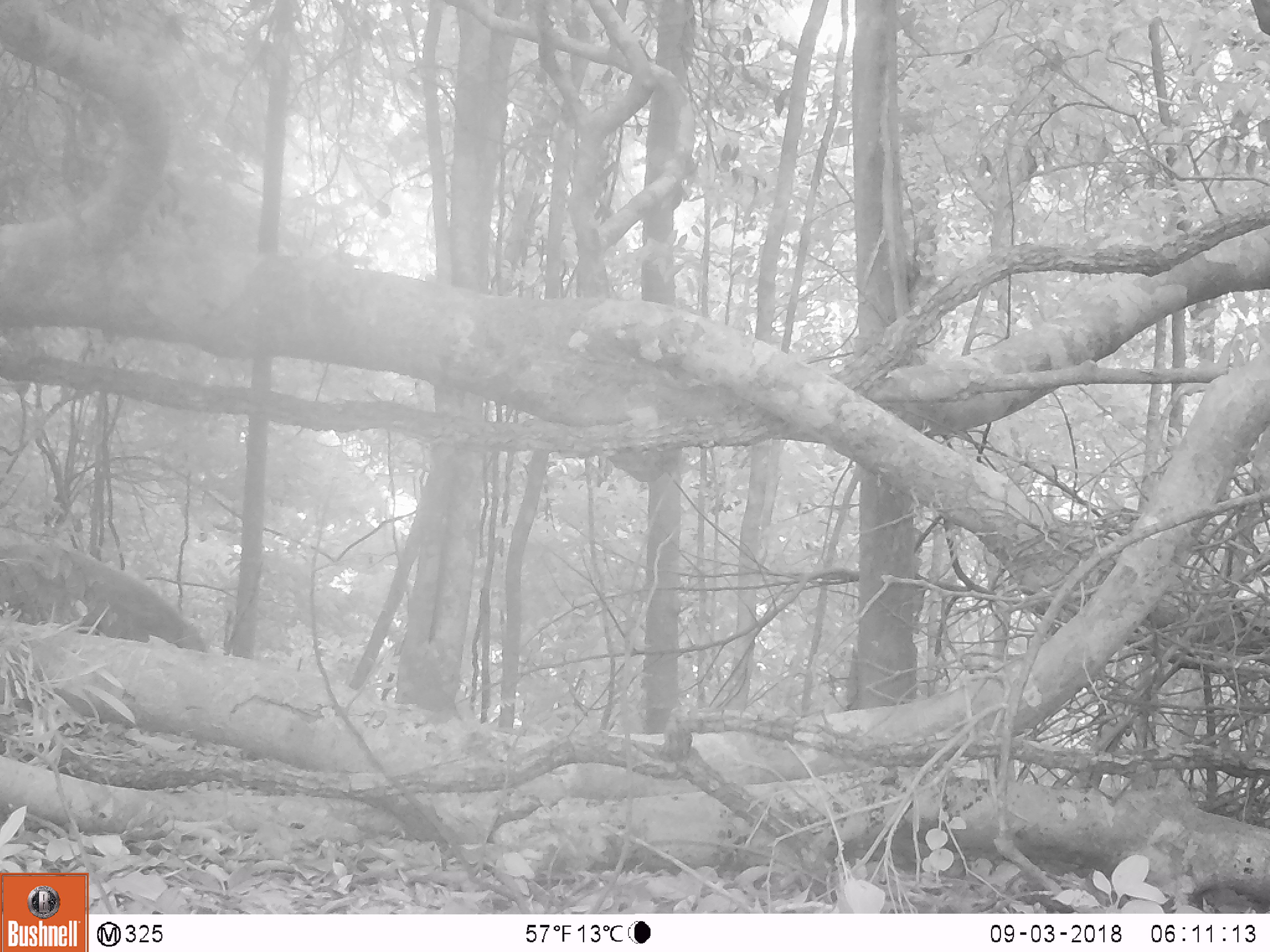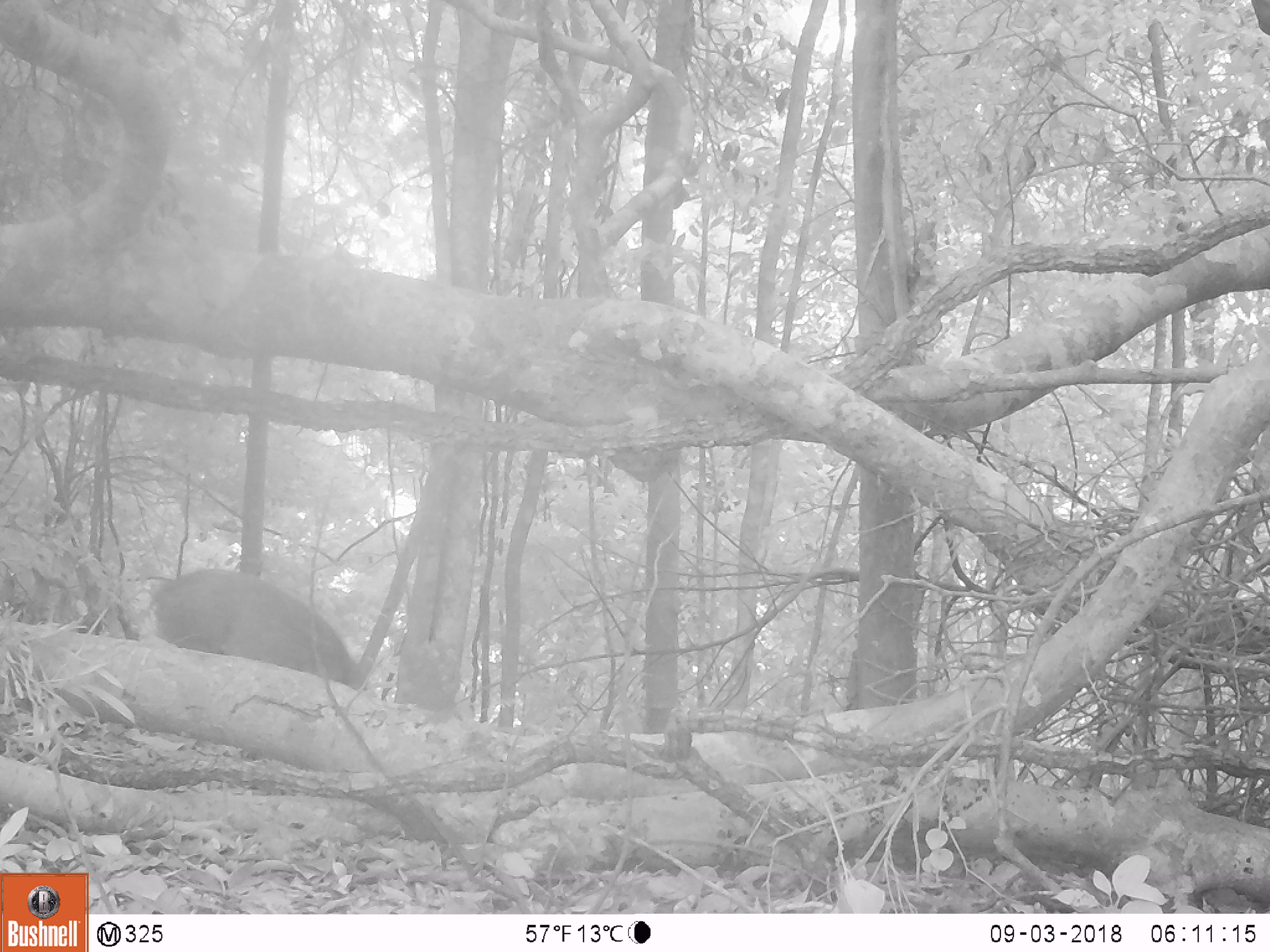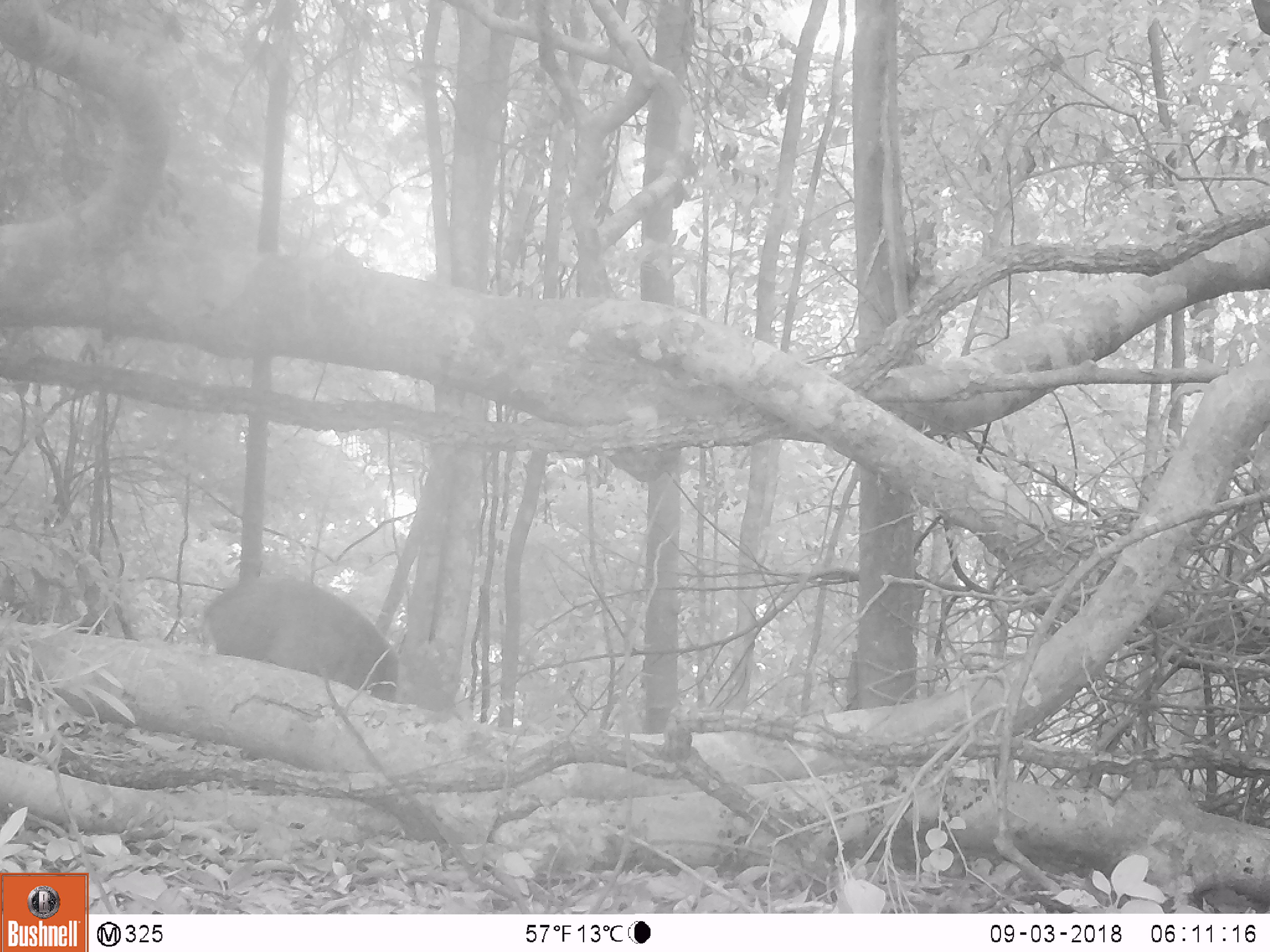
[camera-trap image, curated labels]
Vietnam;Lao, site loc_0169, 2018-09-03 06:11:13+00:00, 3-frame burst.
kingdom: Animalia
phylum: Chordata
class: Mammalia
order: Artiodactyla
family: Suidae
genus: Sus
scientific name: Sus scrofa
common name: eurasian wild pig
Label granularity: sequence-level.